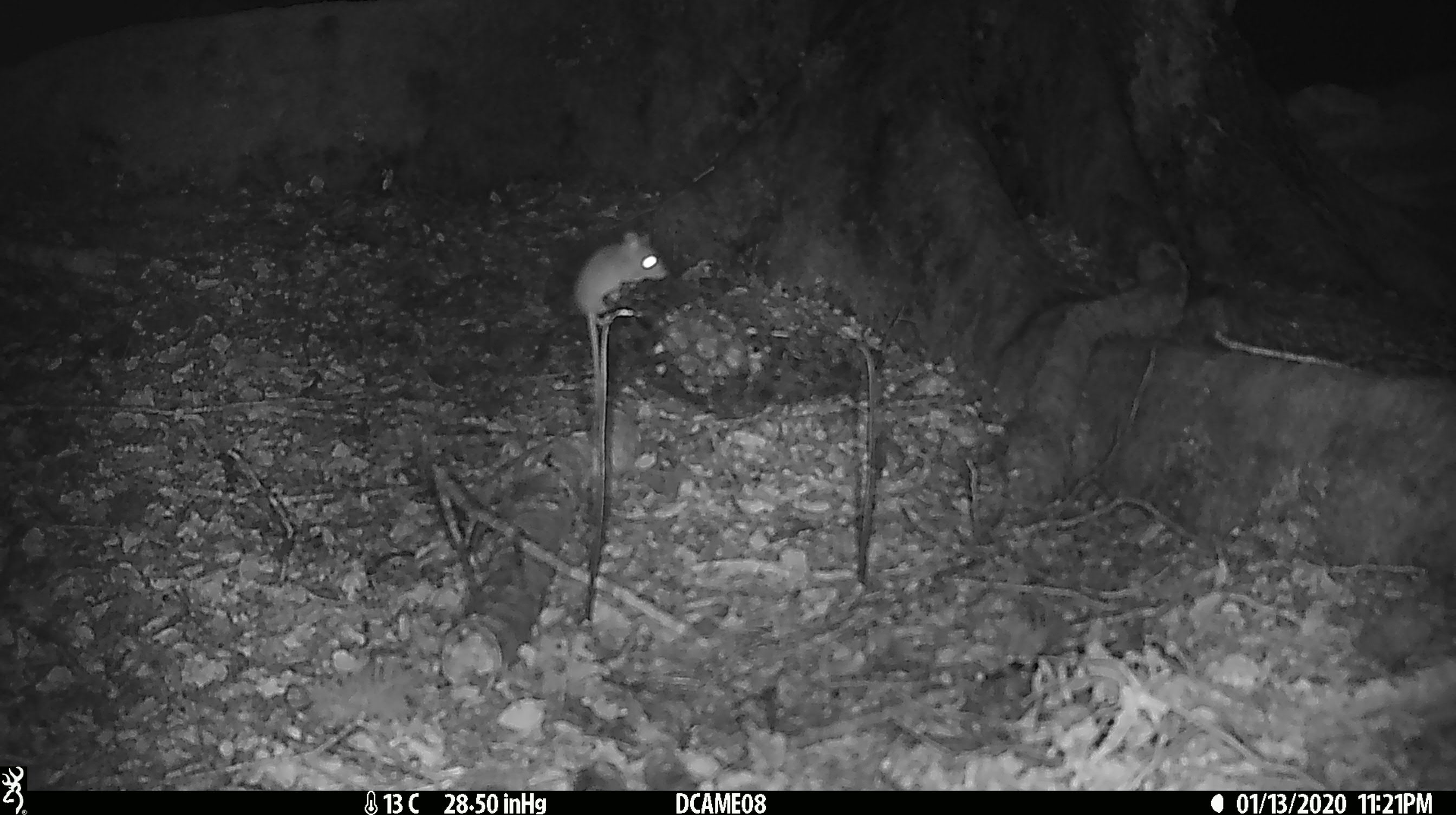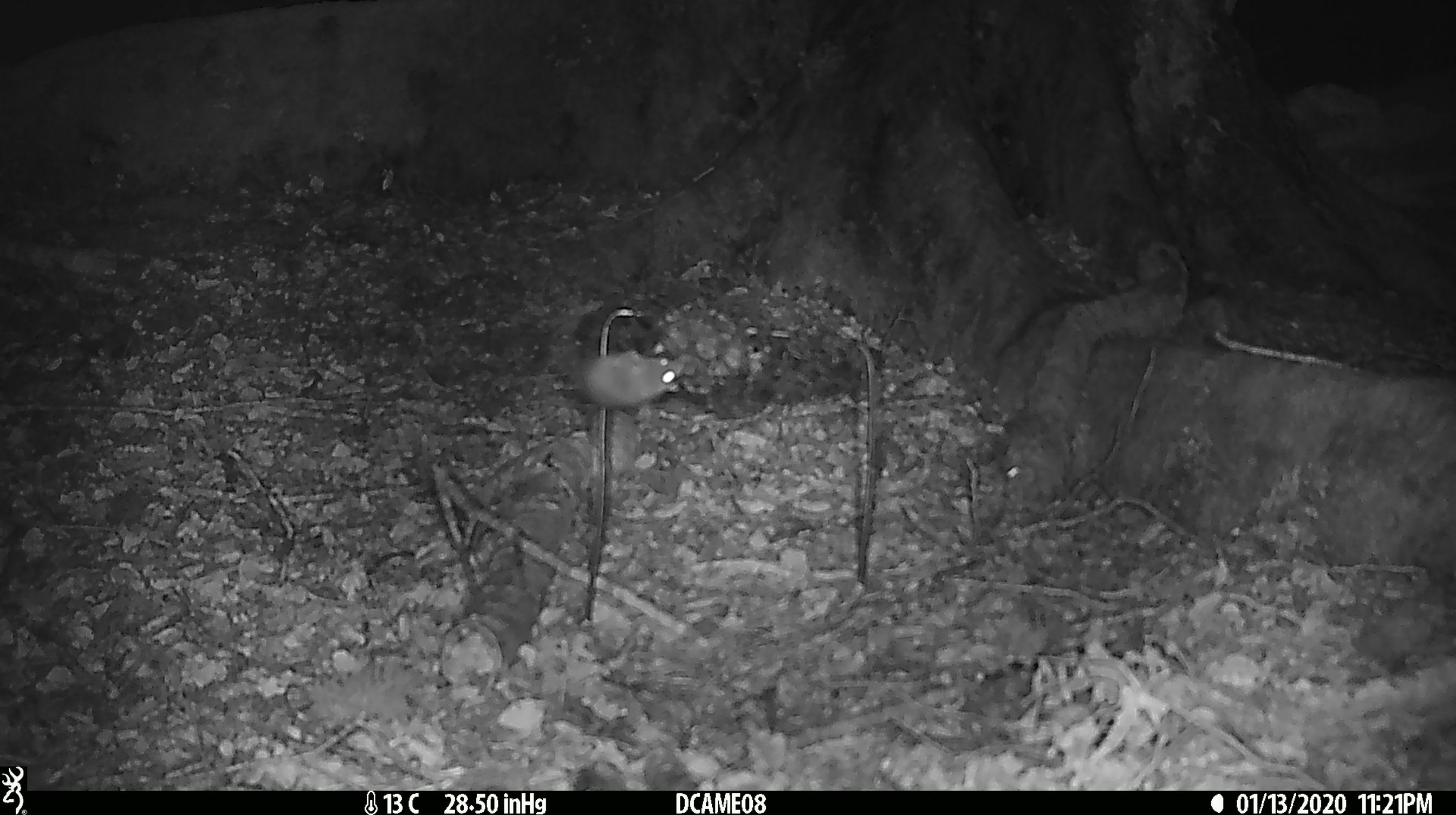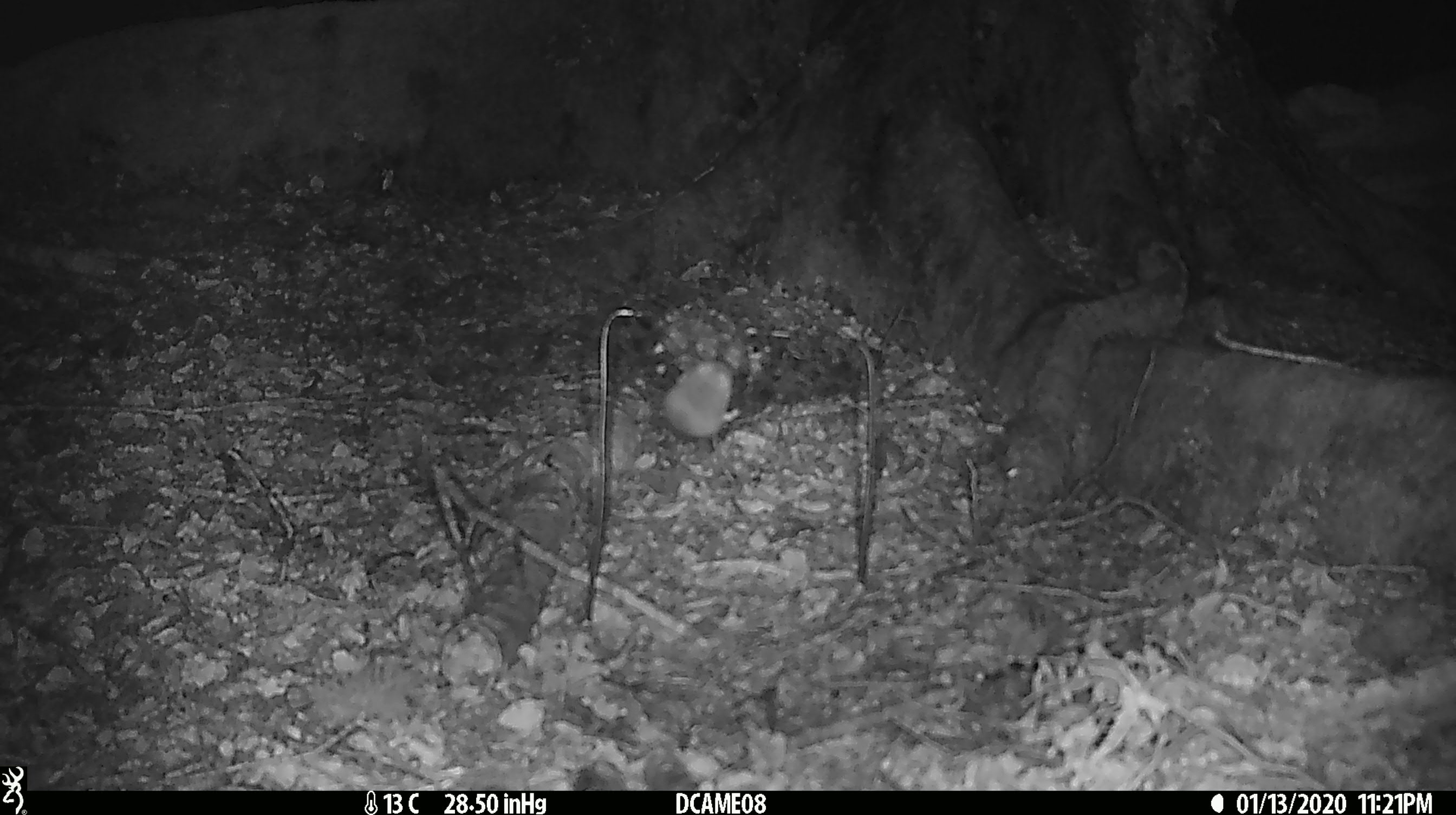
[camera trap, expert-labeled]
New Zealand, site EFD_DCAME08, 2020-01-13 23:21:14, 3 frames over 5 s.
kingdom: Animalia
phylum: Chordata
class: Mammalia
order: Rodentia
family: Muridae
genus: Mus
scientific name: Mus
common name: mouse